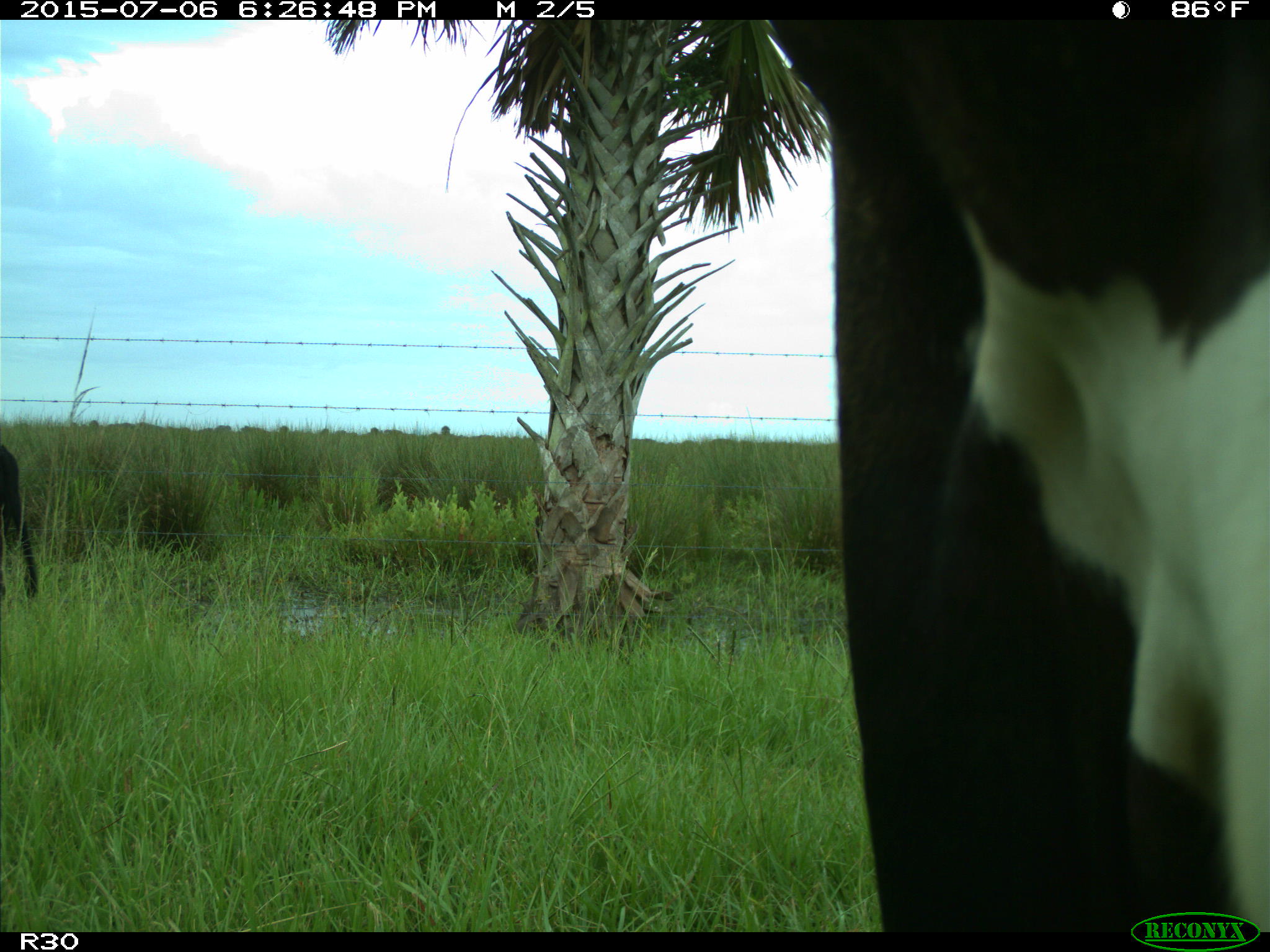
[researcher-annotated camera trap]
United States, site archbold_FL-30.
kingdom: Animalia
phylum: Chordata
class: Mammalia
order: Artiodactyla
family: Bovidae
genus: Bos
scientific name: Bos taurus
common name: domestic cow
Bos taurus (domestic cow).